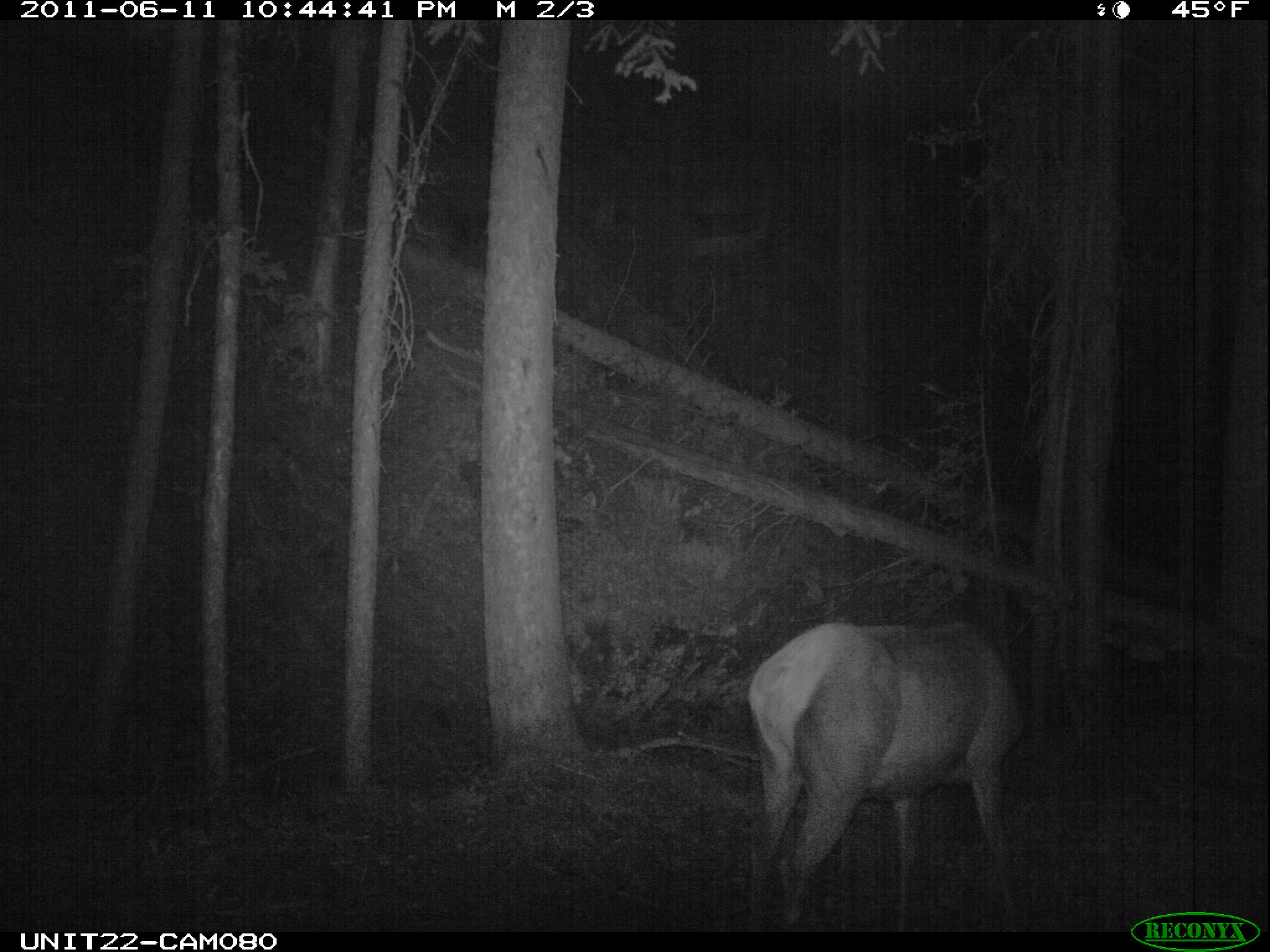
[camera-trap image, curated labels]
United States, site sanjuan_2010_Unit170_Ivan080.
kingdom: Animalia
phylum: Chordata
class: Mammalia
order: Artiodactyla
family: Cervidae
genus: Cervus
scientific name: Cervus elaphus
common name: red deer